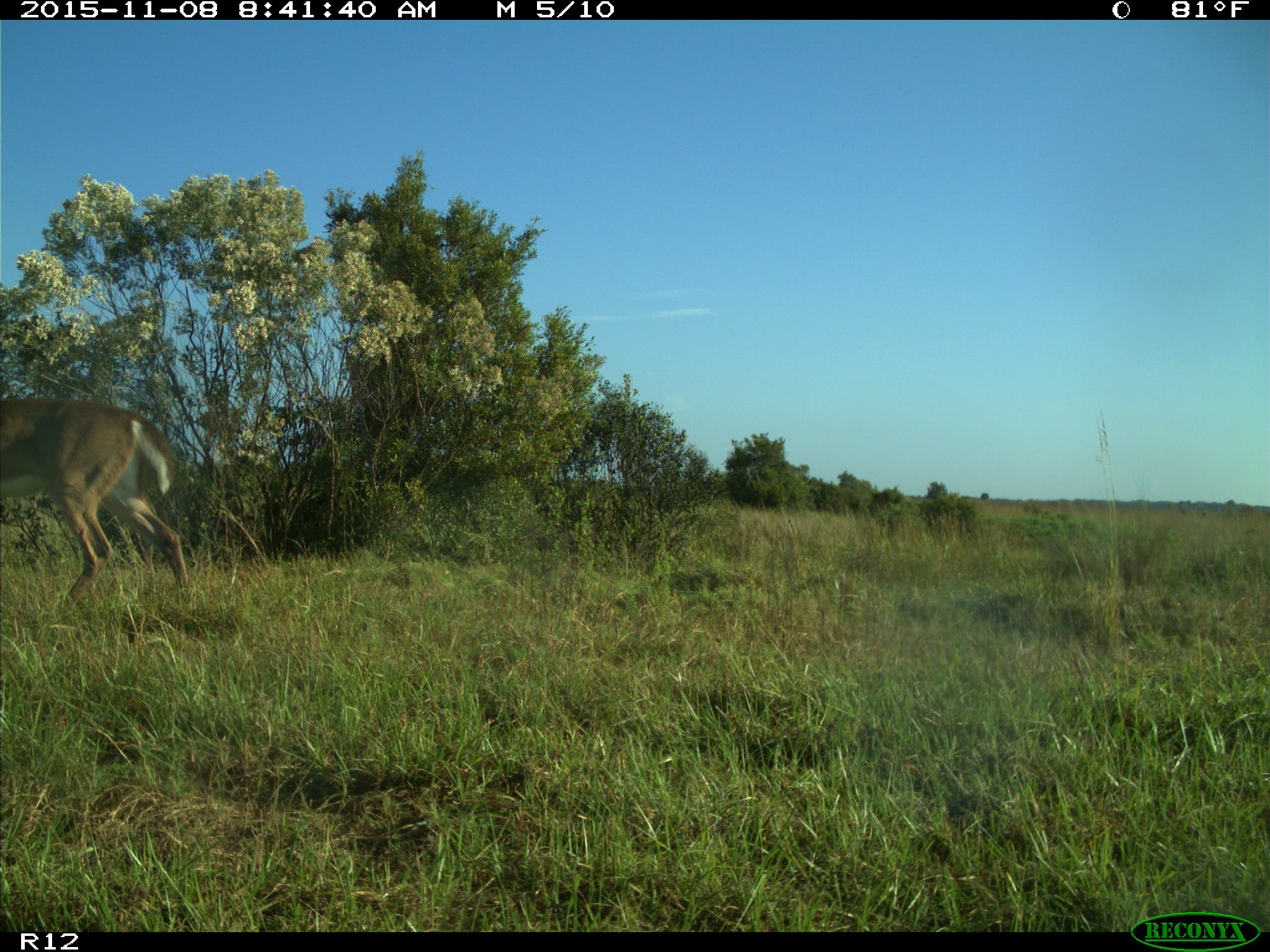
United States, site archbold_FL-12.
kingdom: Animalia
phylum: Chordata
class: Mammalia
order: Artiodactyla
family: Cervidae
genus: Odocoileus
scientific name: Odocoileus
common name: deer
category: unidentified deer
Unidentified deer (deer) (Odocoileus).